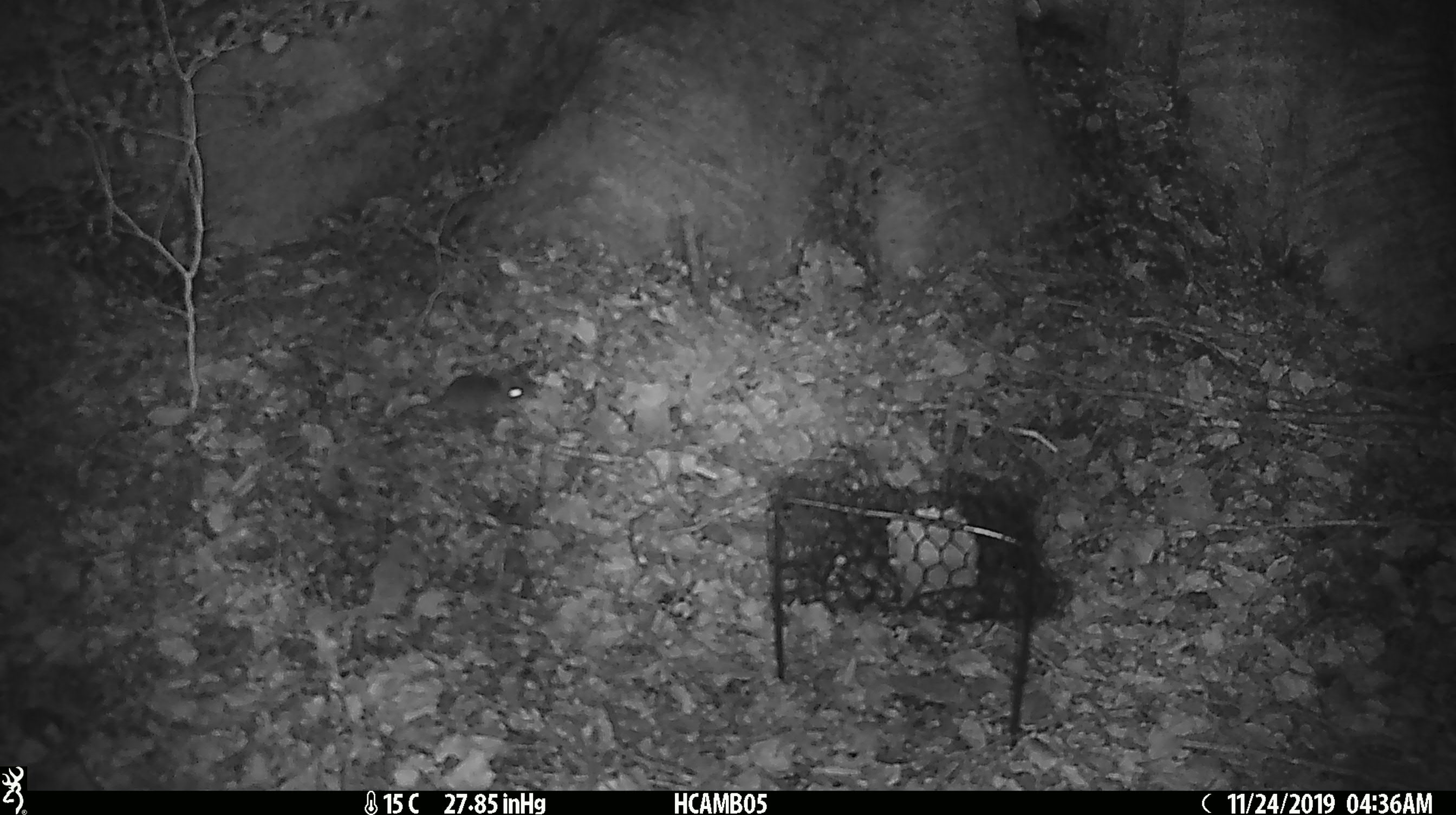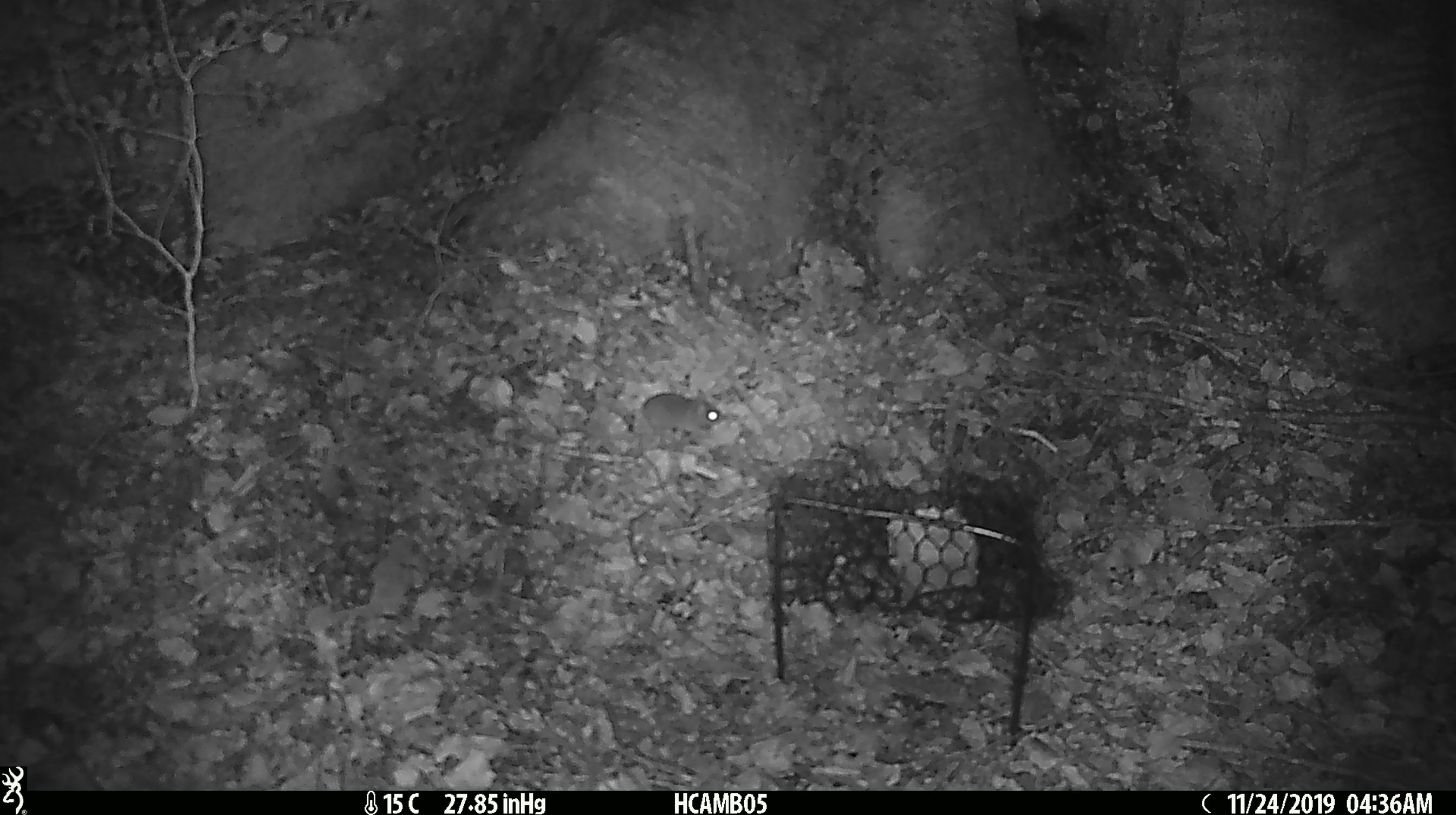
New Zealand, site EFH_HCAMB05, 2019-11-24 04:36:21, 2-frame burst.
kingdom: Animalia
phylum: Chordata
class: Mammalia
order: Rodentia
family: Muridae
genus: Mus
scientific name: Mus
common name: mouse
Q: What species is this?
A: Mouse (Mus).